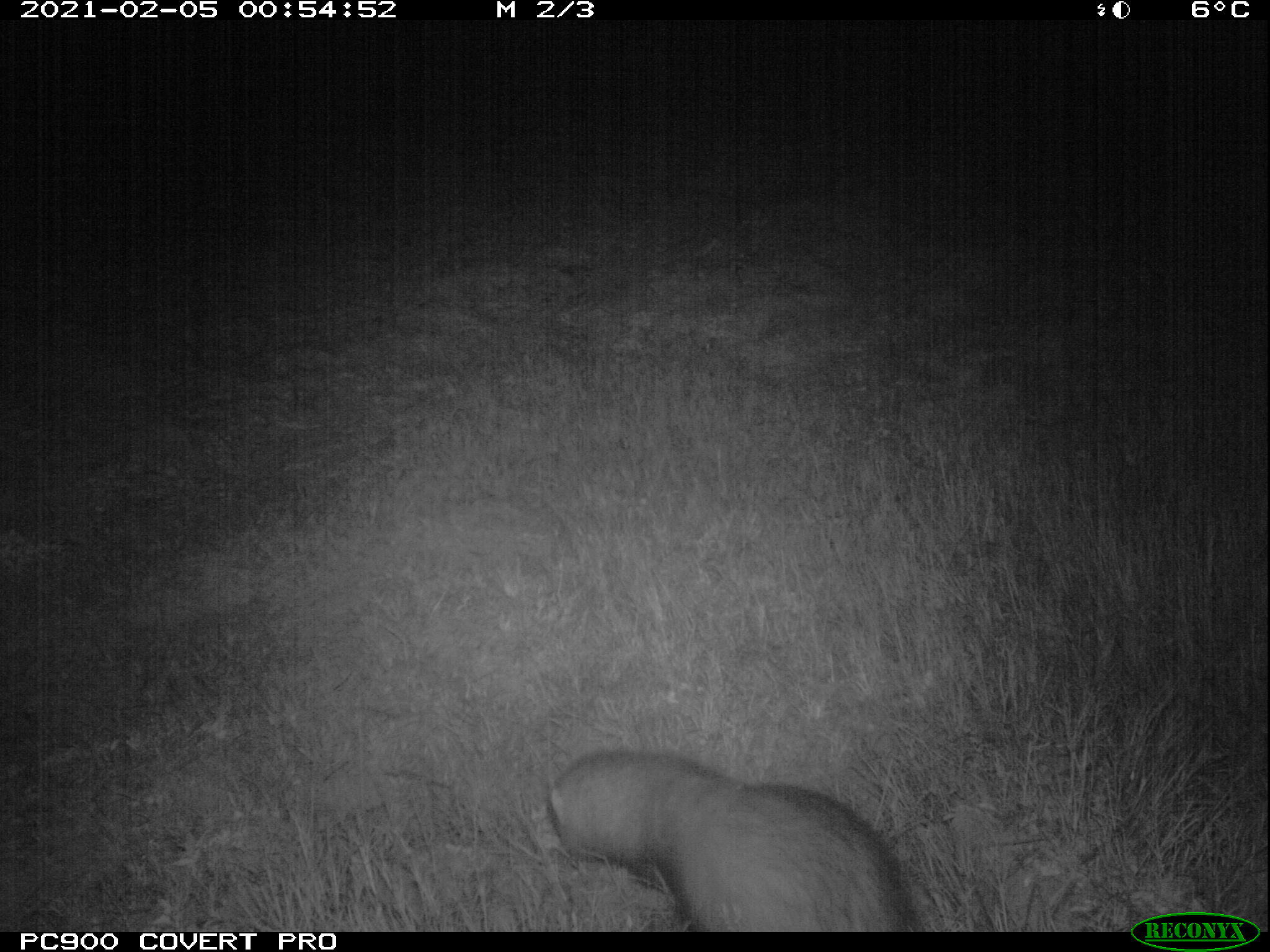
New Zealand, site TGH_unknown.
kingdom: Animalia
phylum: Chordata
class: Mammalia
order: Carnivora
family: Mustelidae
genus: Mustela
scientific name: Mustela furo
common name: ferret